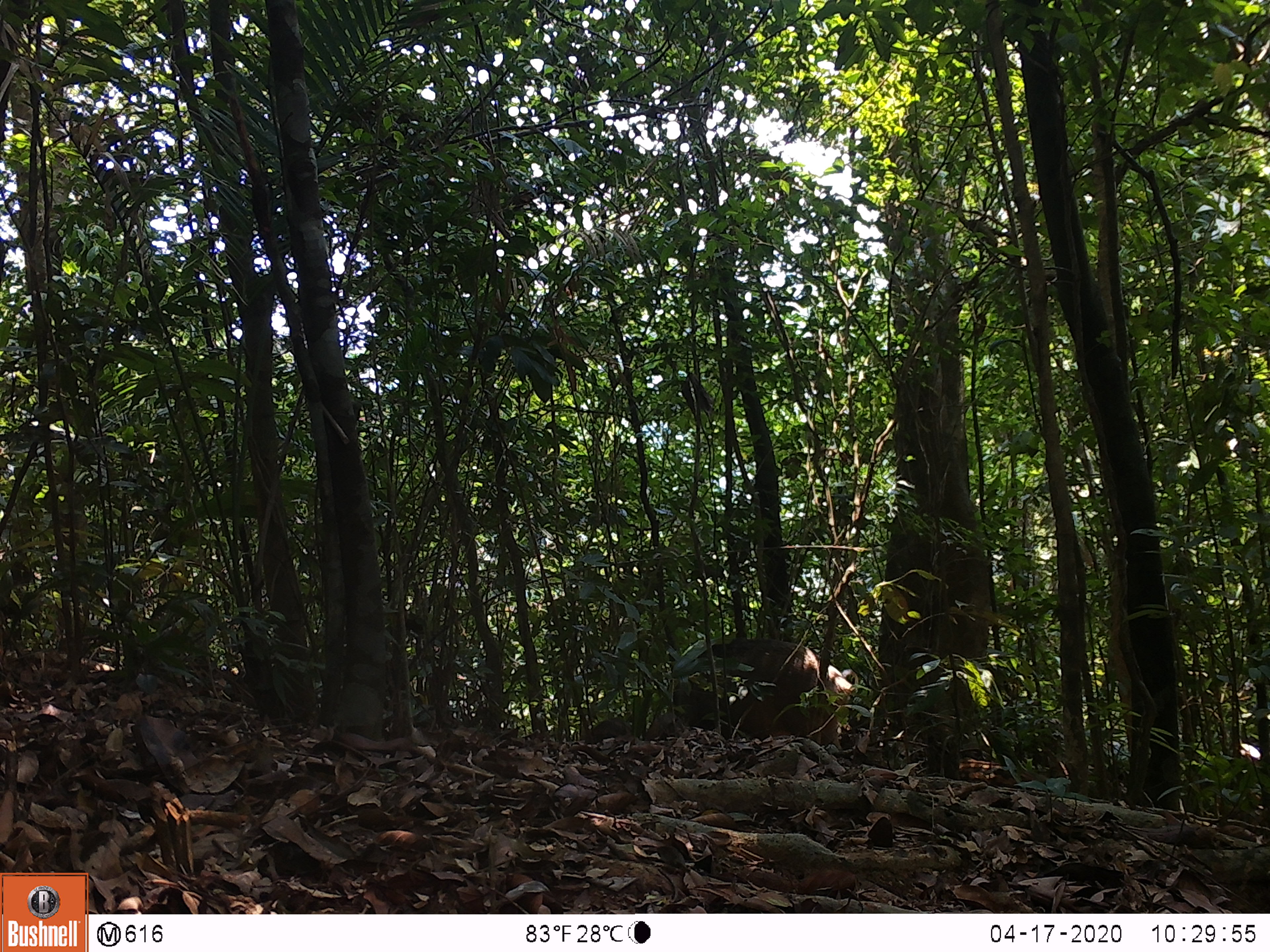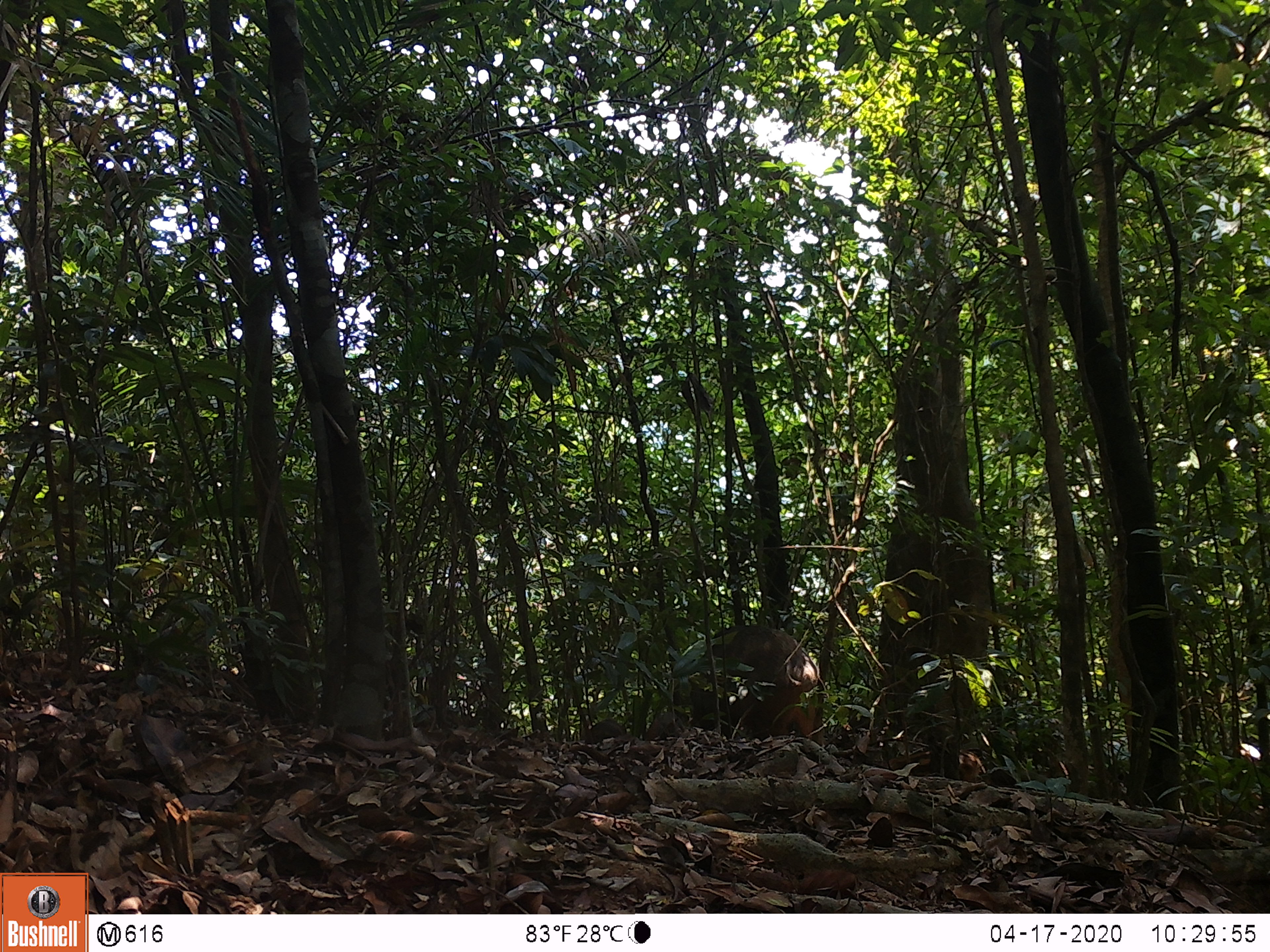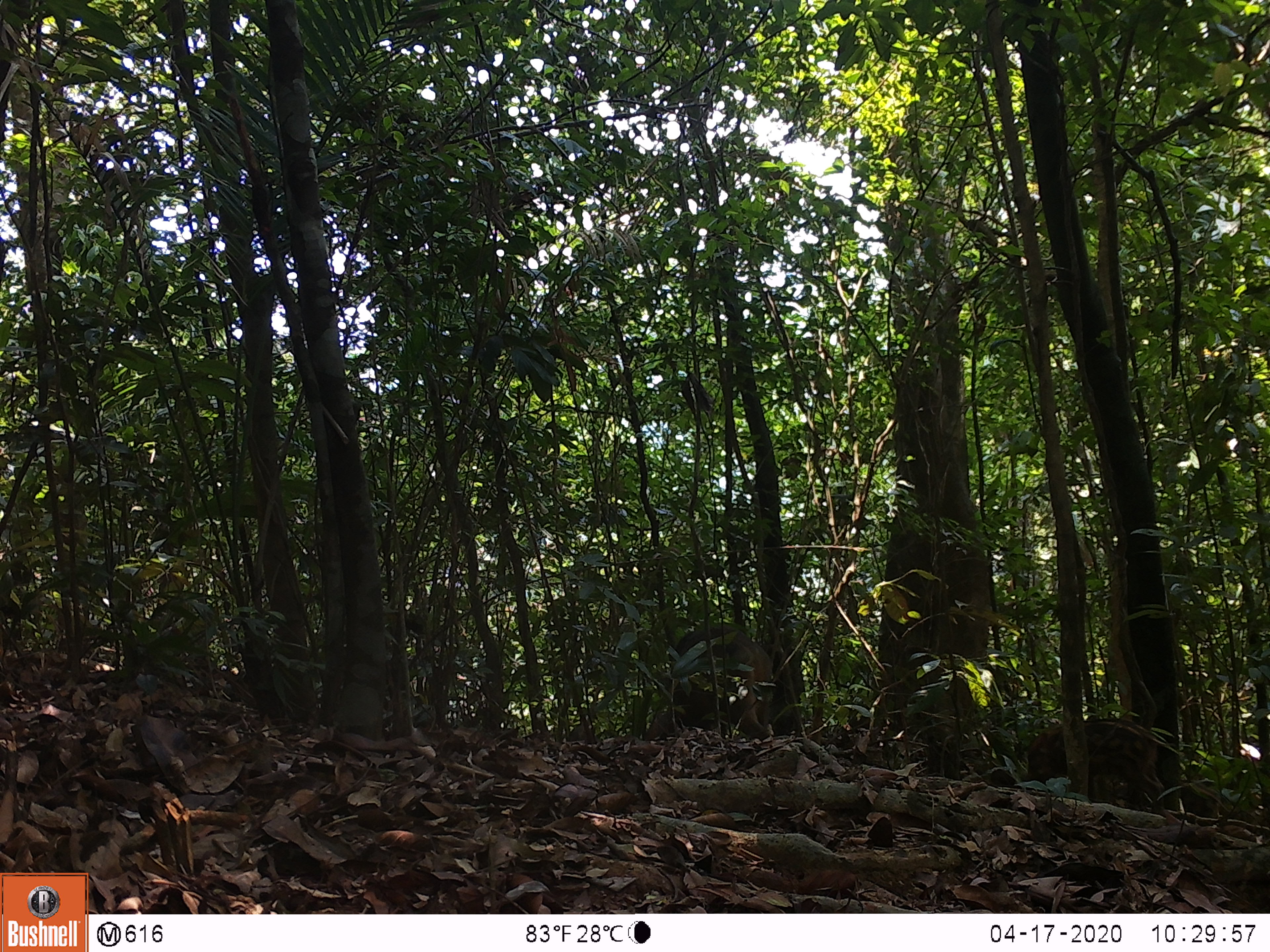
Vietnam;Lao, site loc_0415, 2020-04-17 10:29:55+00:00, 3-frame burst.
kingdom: Animalia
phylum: Chordata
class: Mammalia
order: Artiodactyla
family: Suidae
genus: Sus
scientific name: Sus scrofa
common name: eurasian wild pig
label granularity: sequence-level